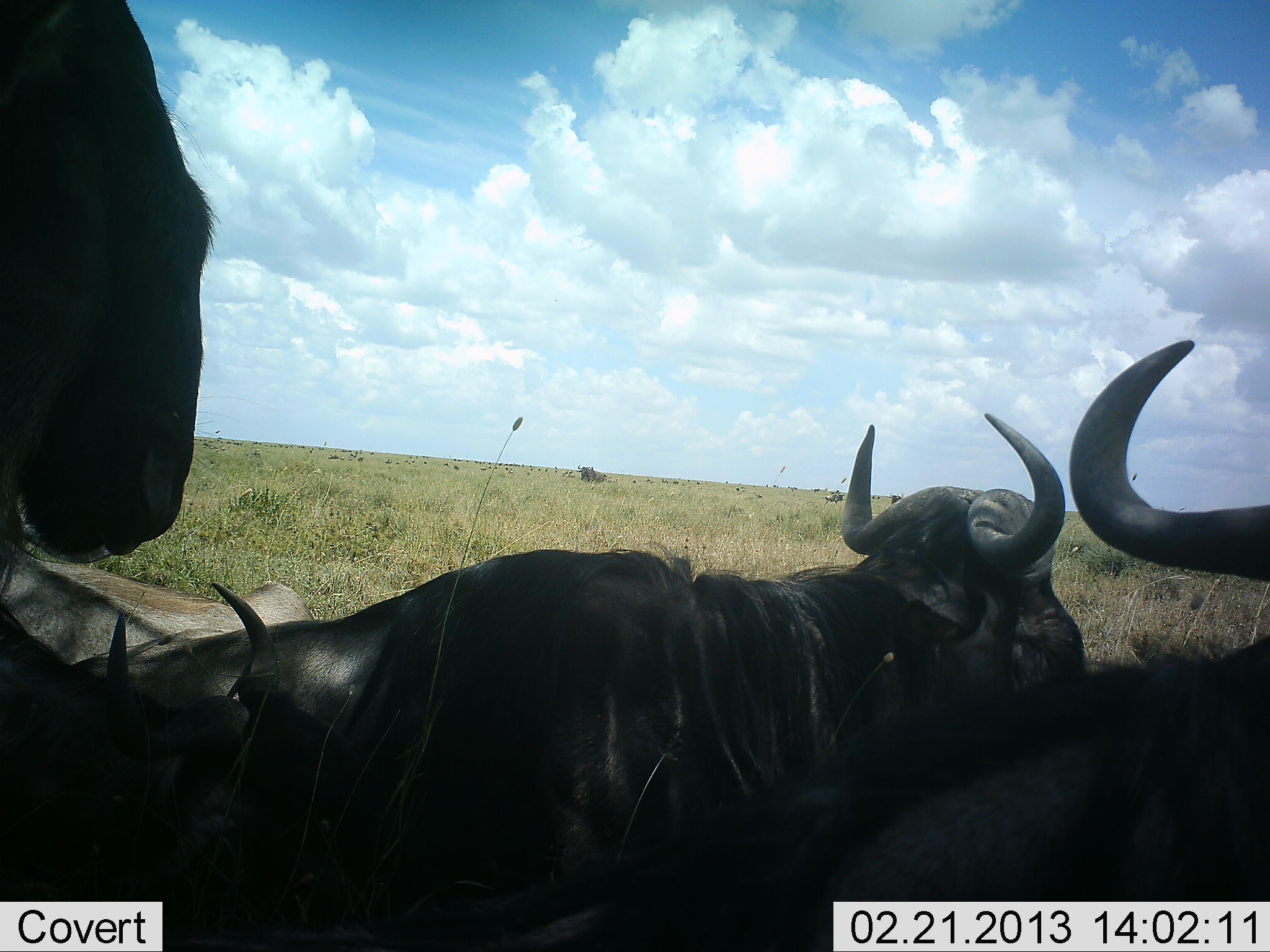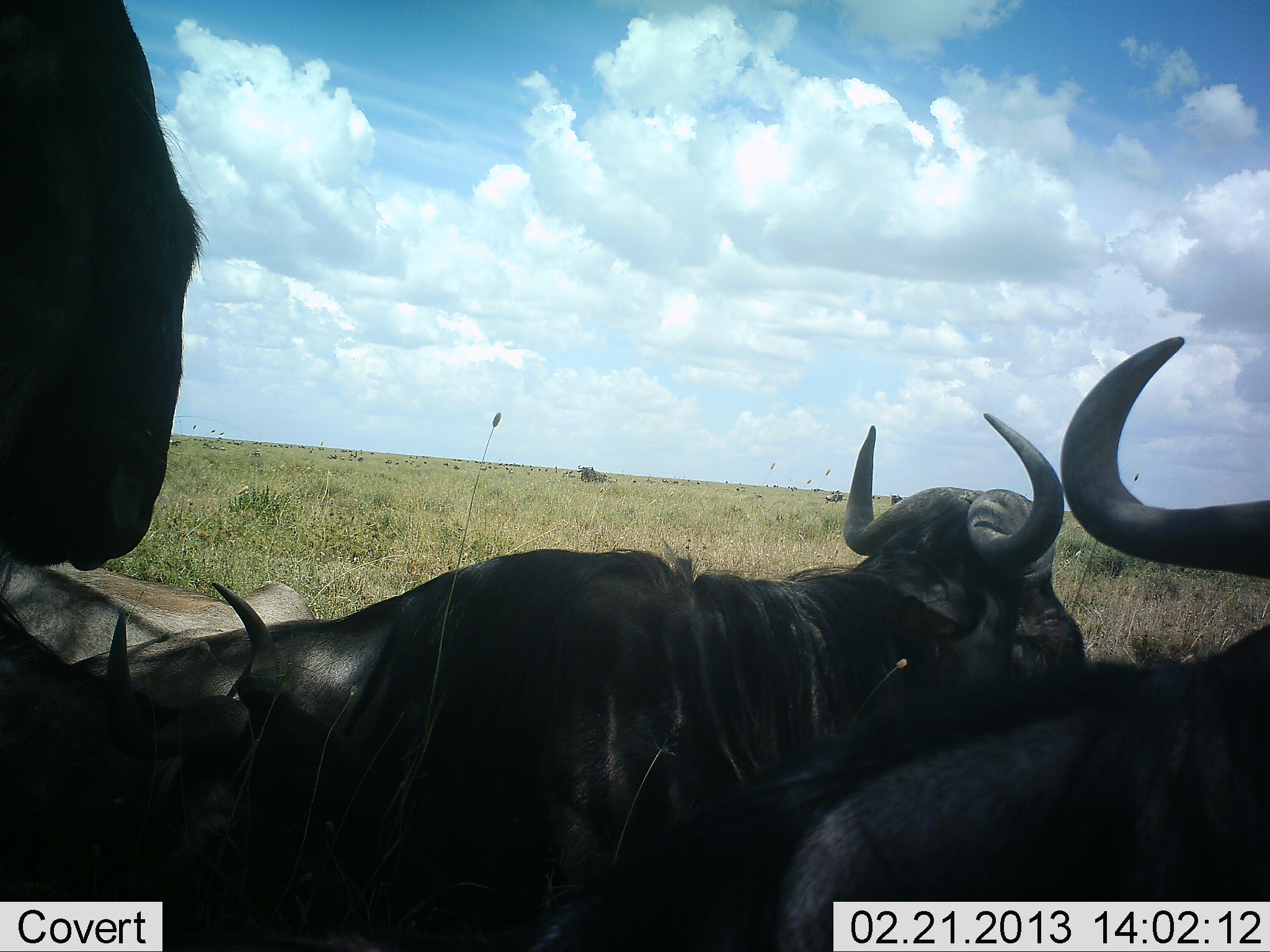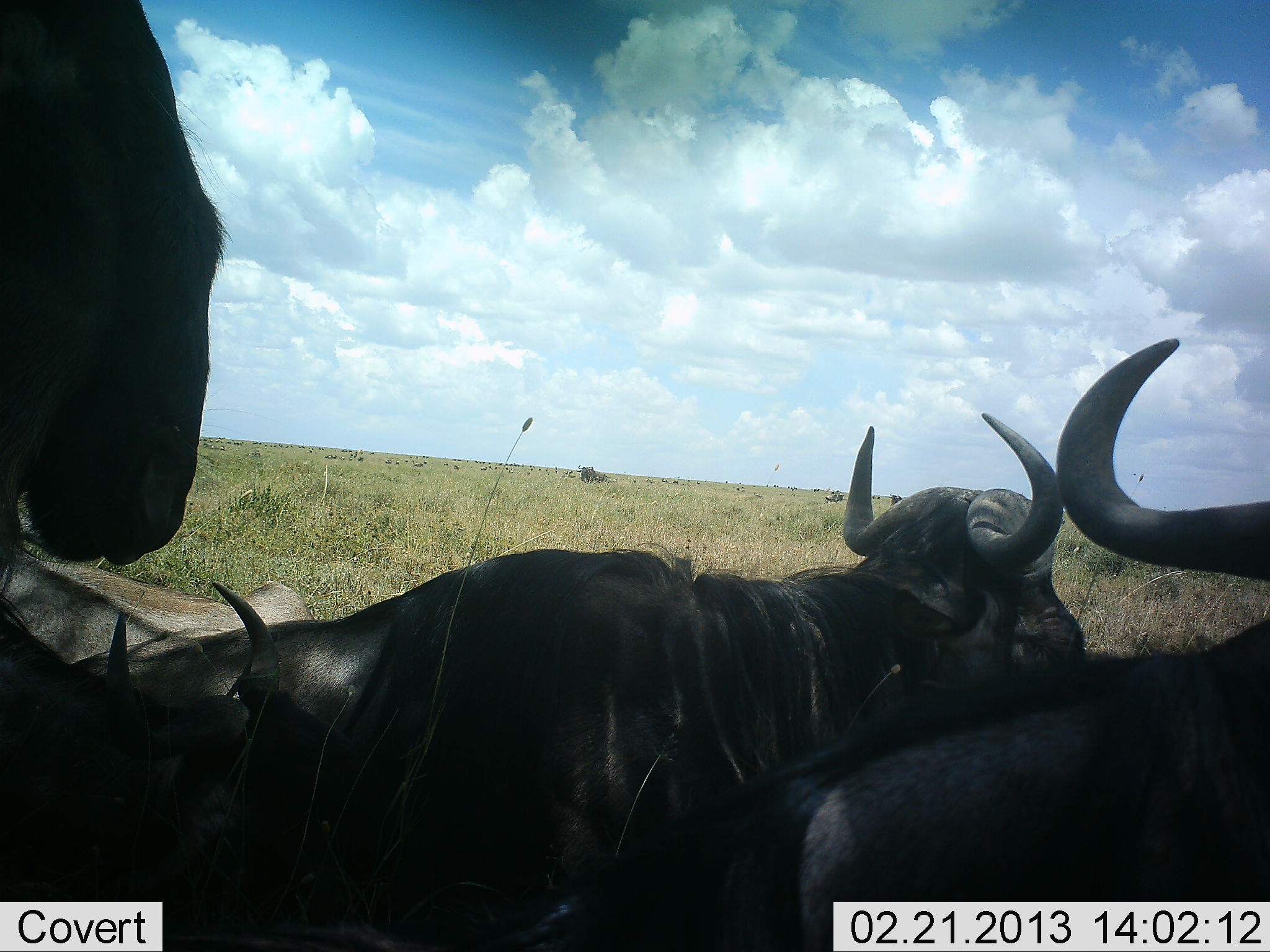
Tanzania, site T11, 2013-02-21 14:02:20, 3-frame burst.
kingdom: Animalia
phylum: Chordata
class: Mammalia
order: Artiodactyla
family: Bovidae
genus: Connochaetes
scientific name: Connochaetes taurinus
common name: blue wildebeest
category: wildebeest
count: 5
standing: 53%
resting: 74%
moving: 11%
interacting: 0%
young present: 0%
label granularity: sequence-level